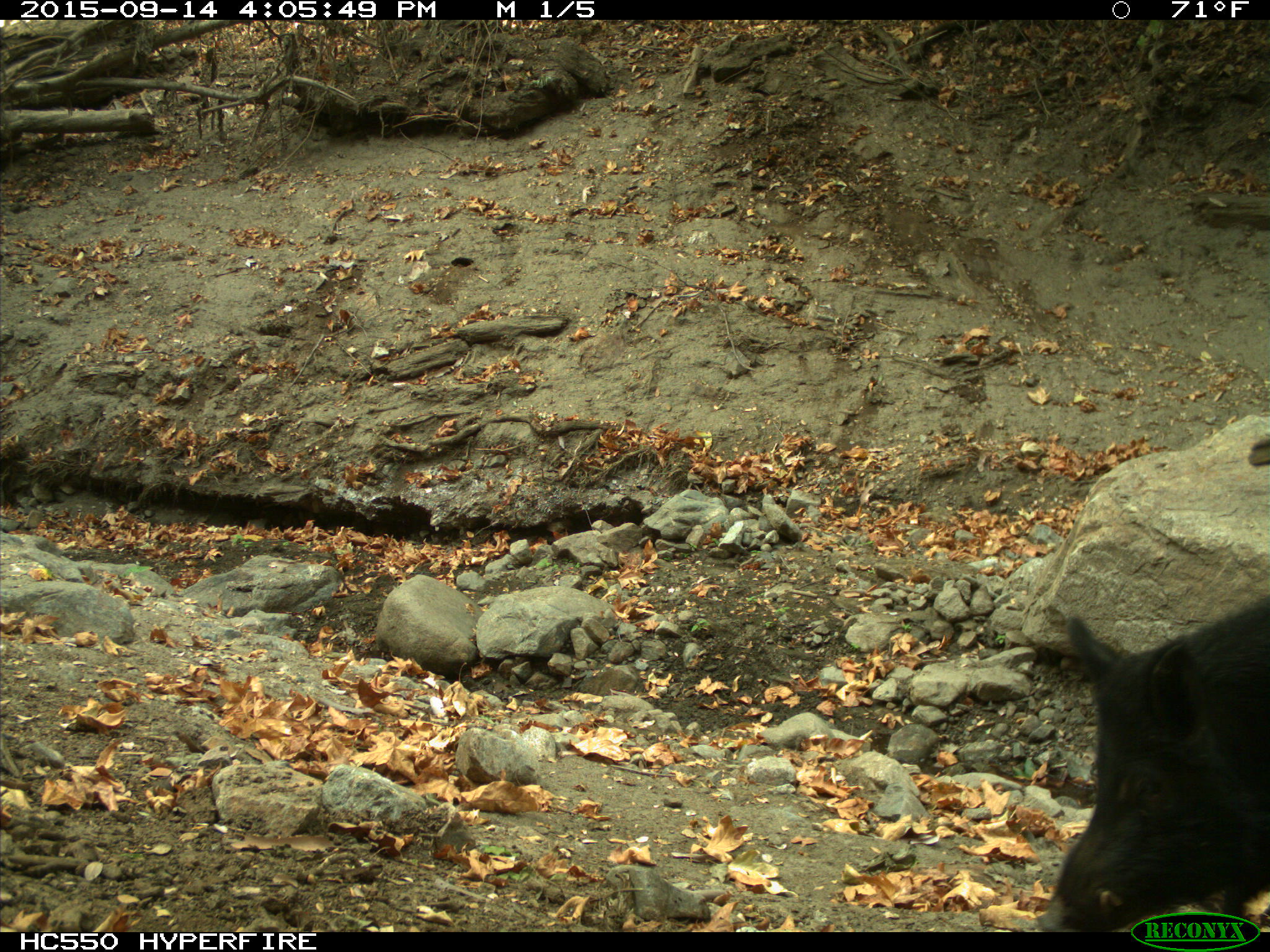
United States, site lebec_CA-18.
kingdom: Animalia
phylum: Chordata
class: Mammalia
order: Artiodactyla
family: Suidae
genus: Sus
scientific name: Sus scrofa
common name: wild boar